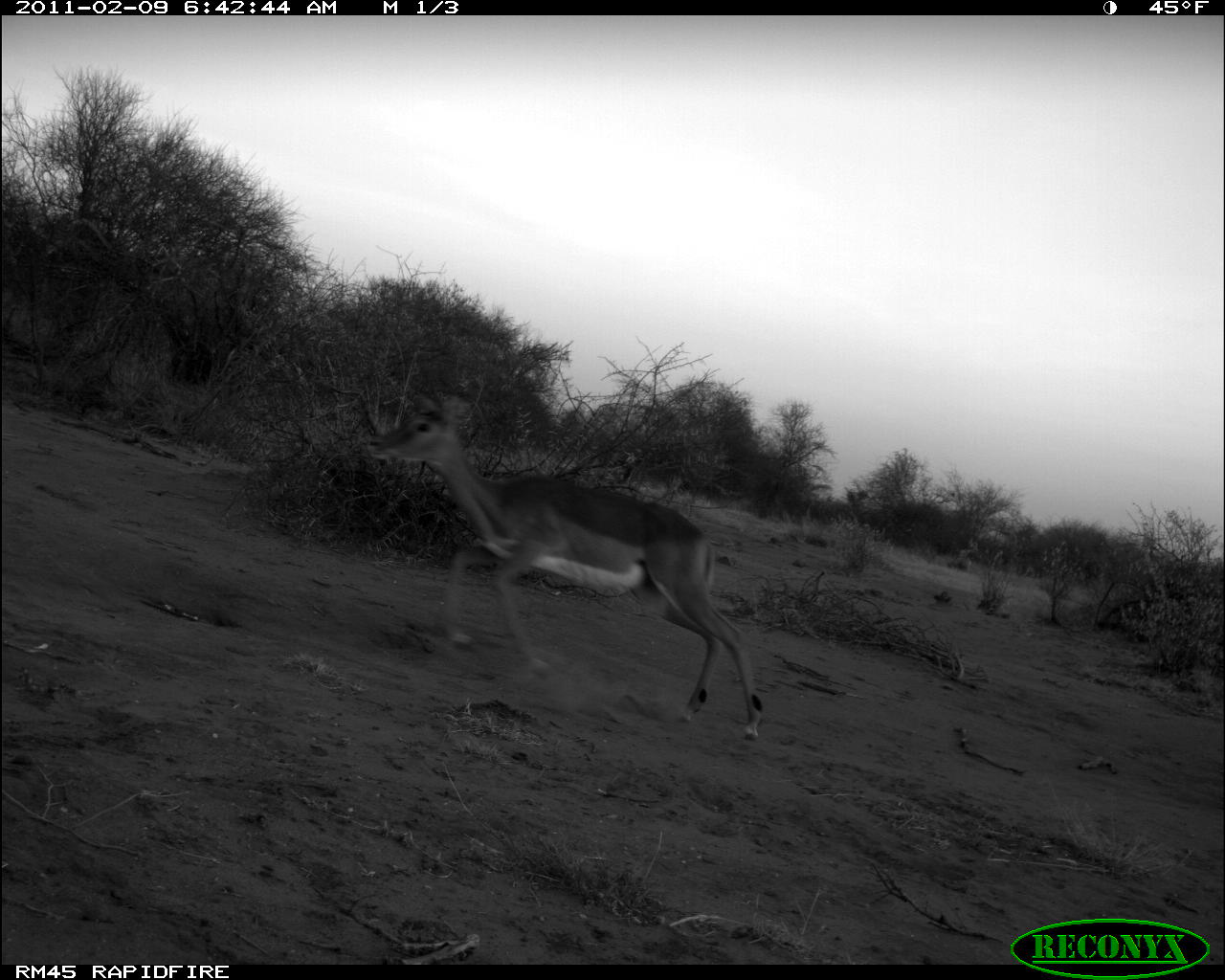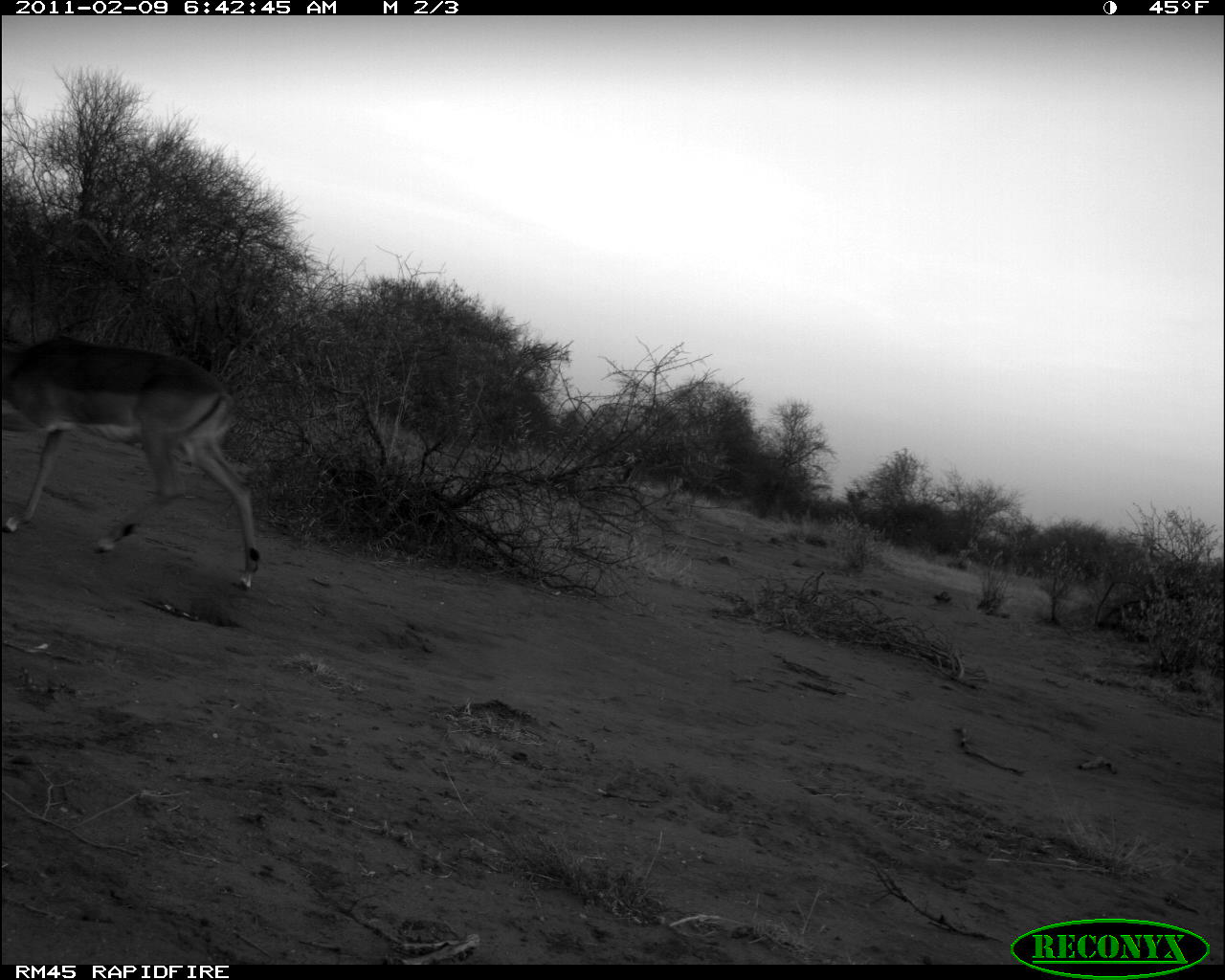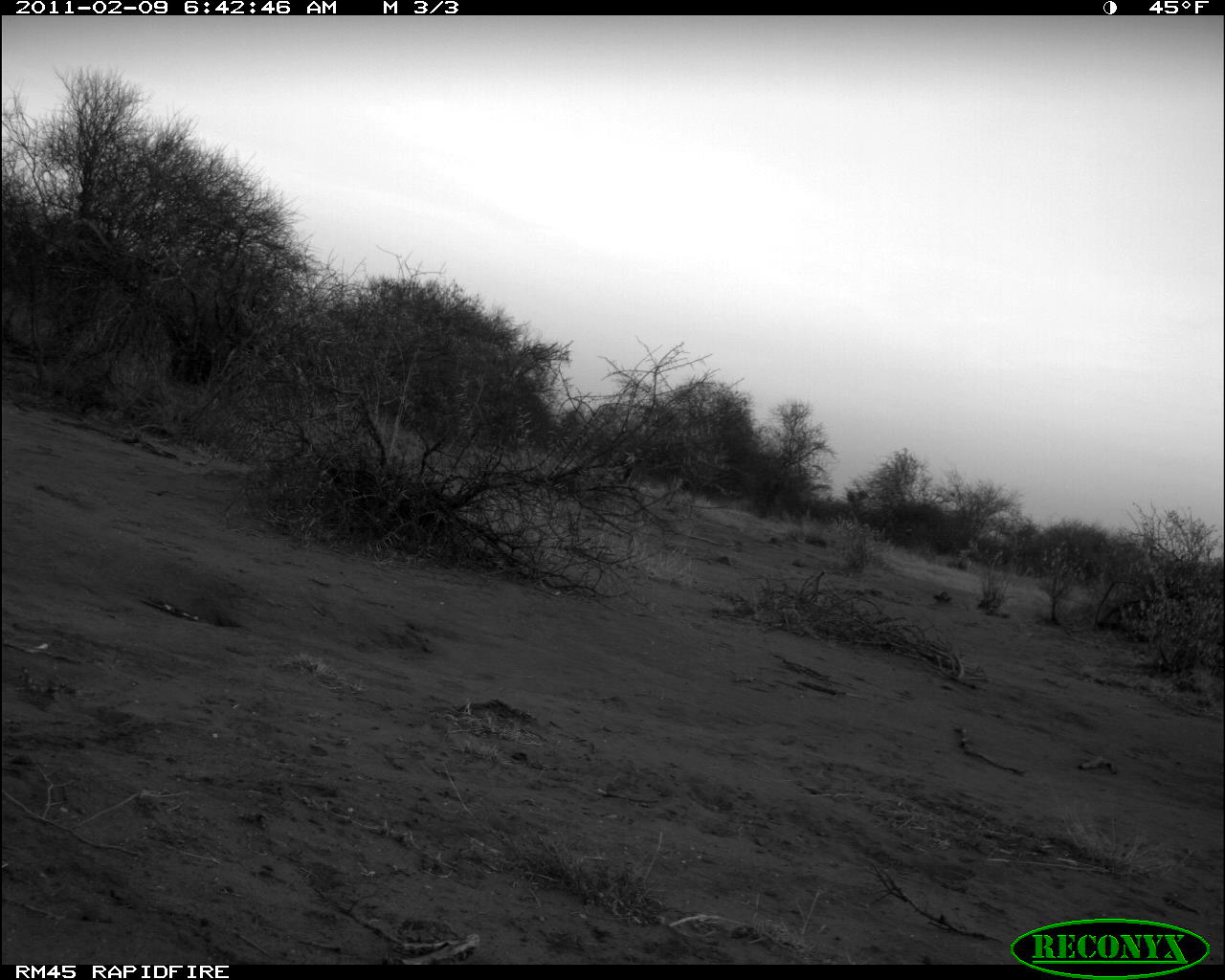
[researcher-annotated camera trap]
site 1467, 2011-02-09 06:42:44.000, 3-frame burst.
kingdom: Animalia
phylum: Chordata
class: Mammalia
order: Artiodactyla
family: Bovidae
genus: Aepyceros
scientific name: Aepyceros melampus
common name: impala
Aepyceros melampus (impala), count 1.